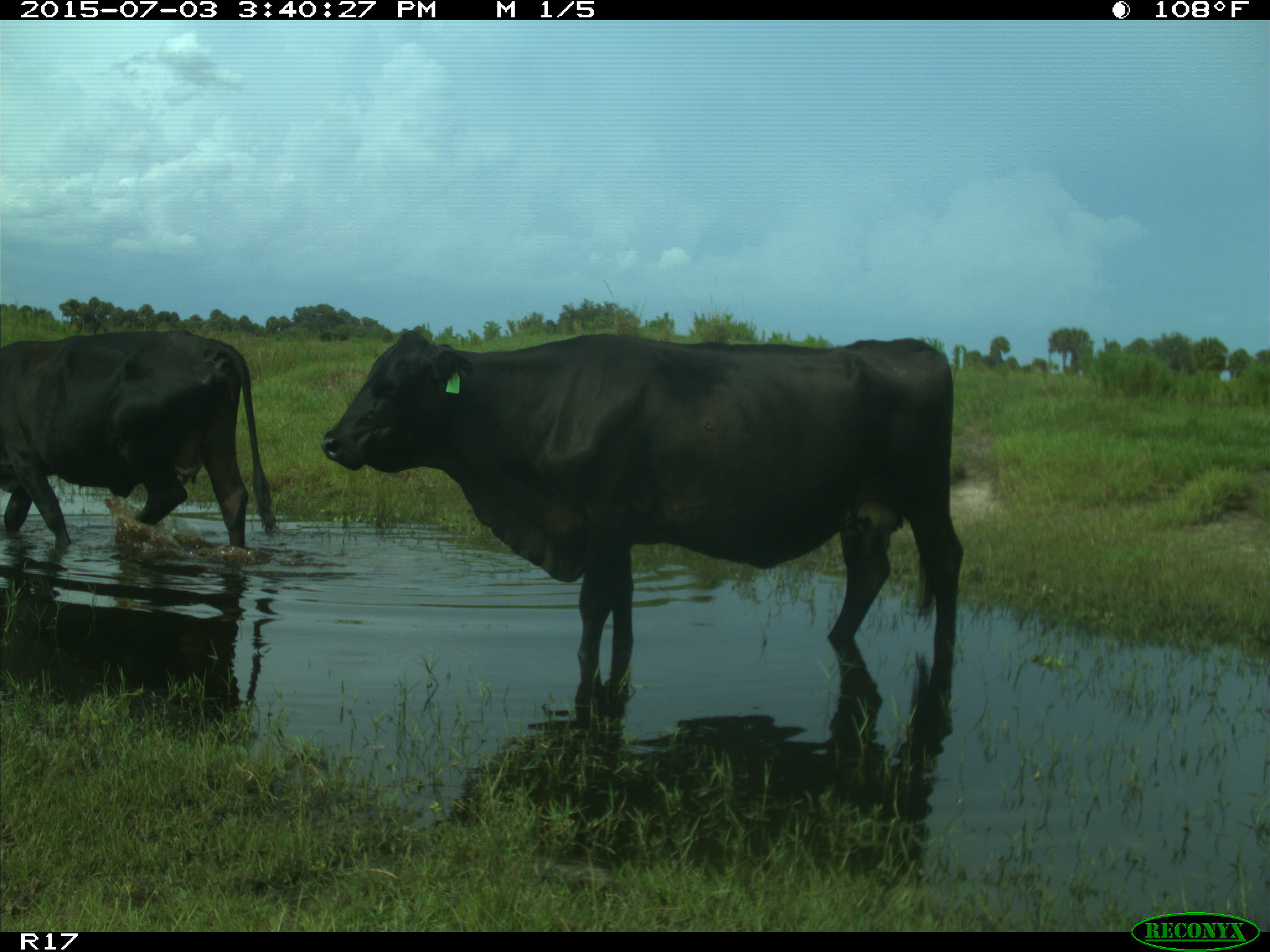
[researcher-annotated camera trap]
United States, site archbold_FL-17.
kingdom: Animalia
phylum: Chordata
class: Mammalia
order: Artiodactyla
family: Bovidae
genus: Bos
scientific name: Bos taurus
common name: domestic cow